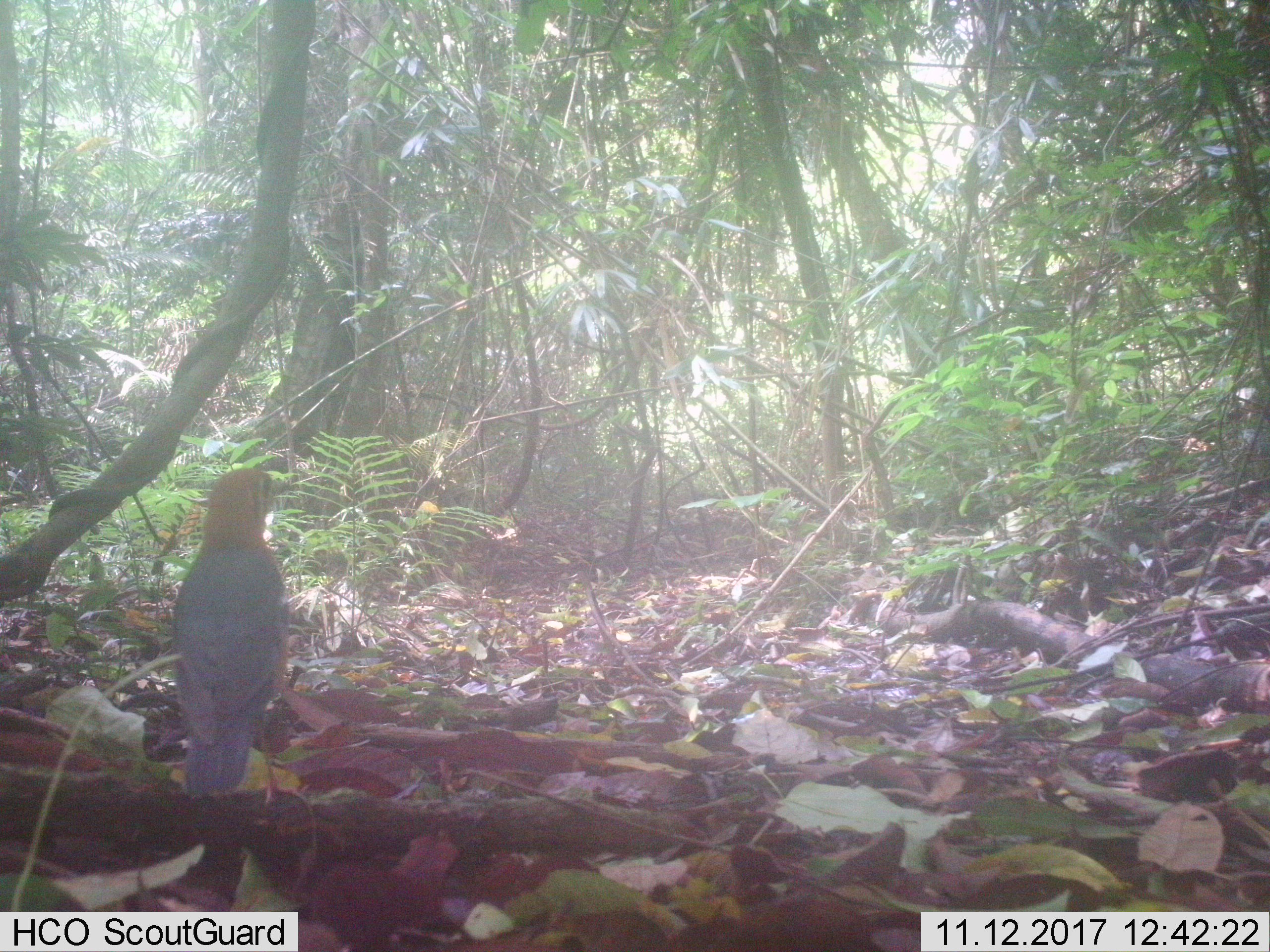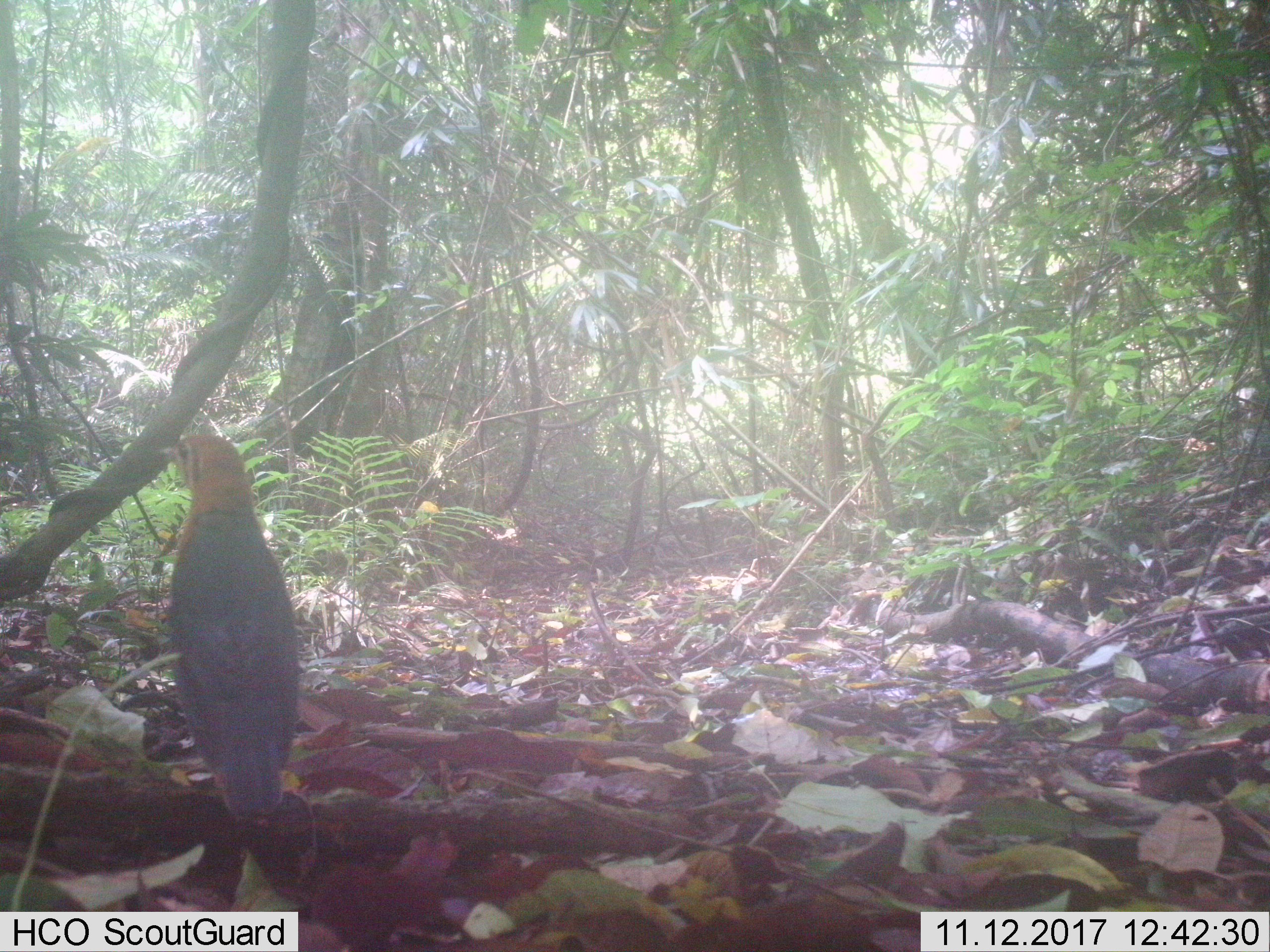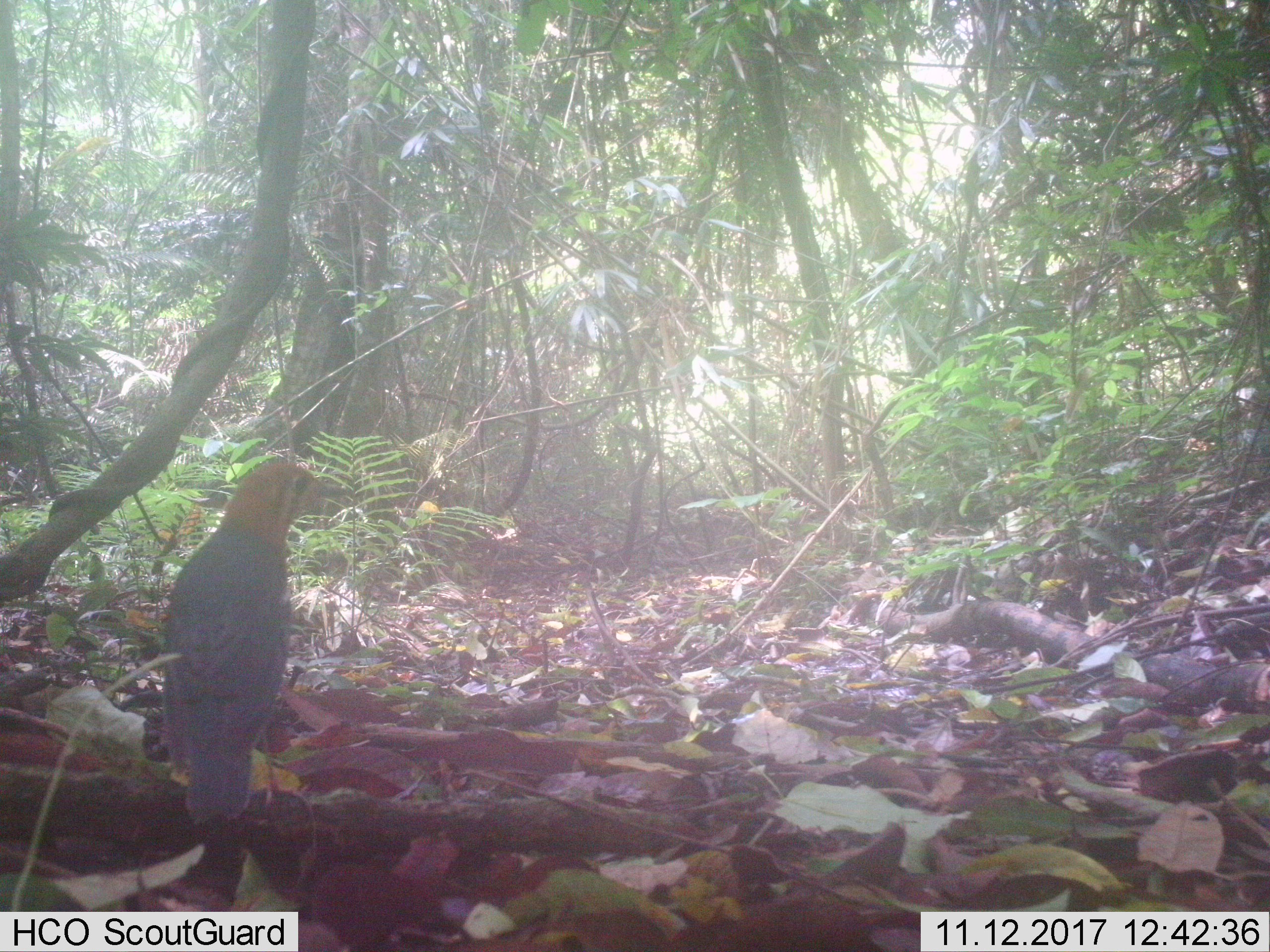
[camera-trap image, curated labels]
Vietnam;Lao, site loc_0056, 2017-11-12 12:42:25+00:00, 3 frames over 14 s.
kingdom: Animalia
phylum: Chordata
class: Aves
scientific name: Aves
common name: bird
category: unidentified bird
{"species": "unidentified bird (bird) (Aves)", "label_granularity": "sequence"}